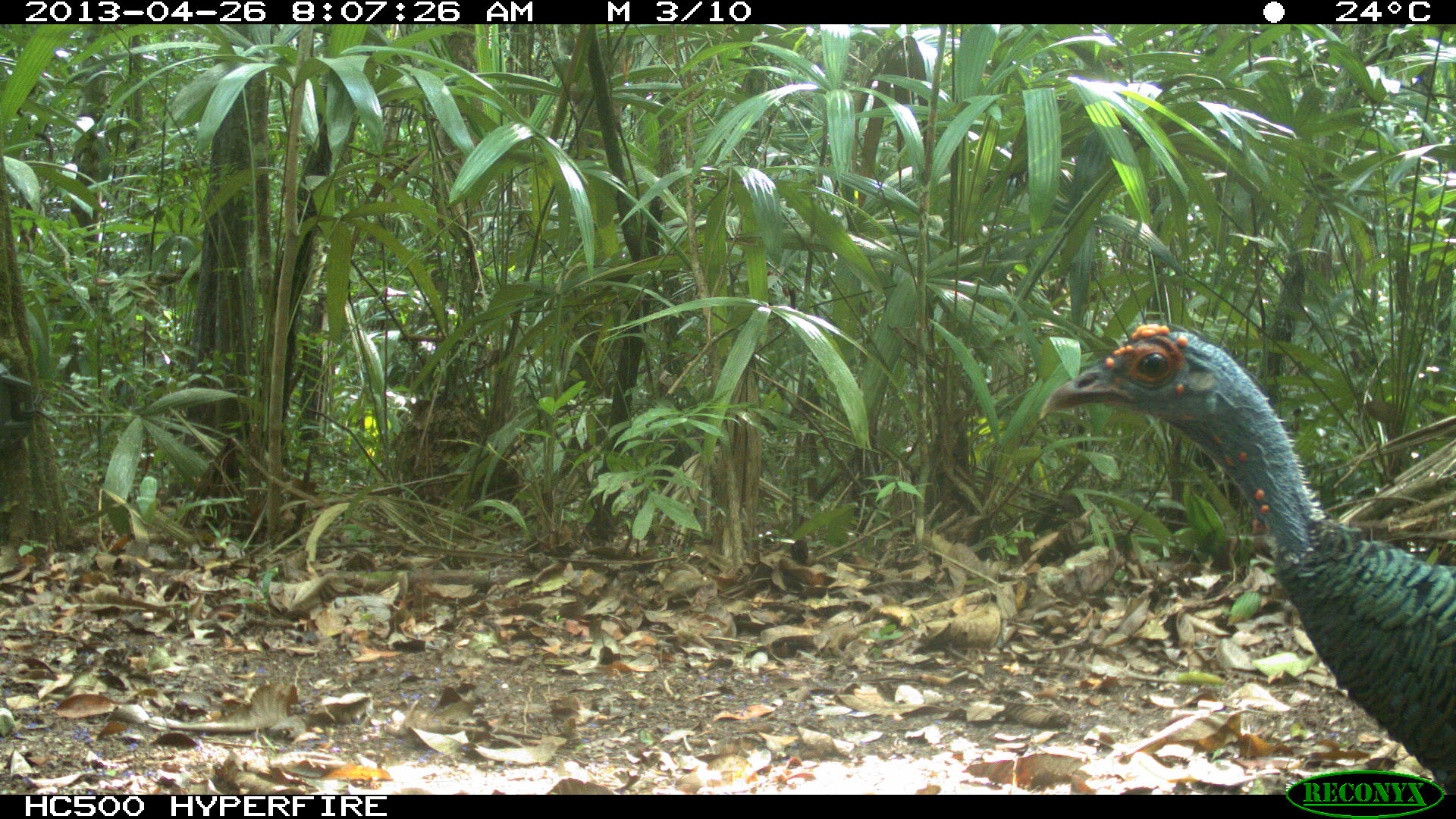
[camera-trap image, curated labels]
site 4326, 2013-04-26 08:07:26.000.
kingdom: Animalia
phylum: Chordata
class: Aves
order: Galliformes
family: Phasianidae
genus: Meleagris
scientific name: Meleagris ocellata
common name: ocellated turkey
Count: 4.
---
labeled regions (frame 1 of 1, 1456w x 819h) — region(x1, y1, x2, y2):
meleagris ocellata: region(1036, 320, 1456, 792)